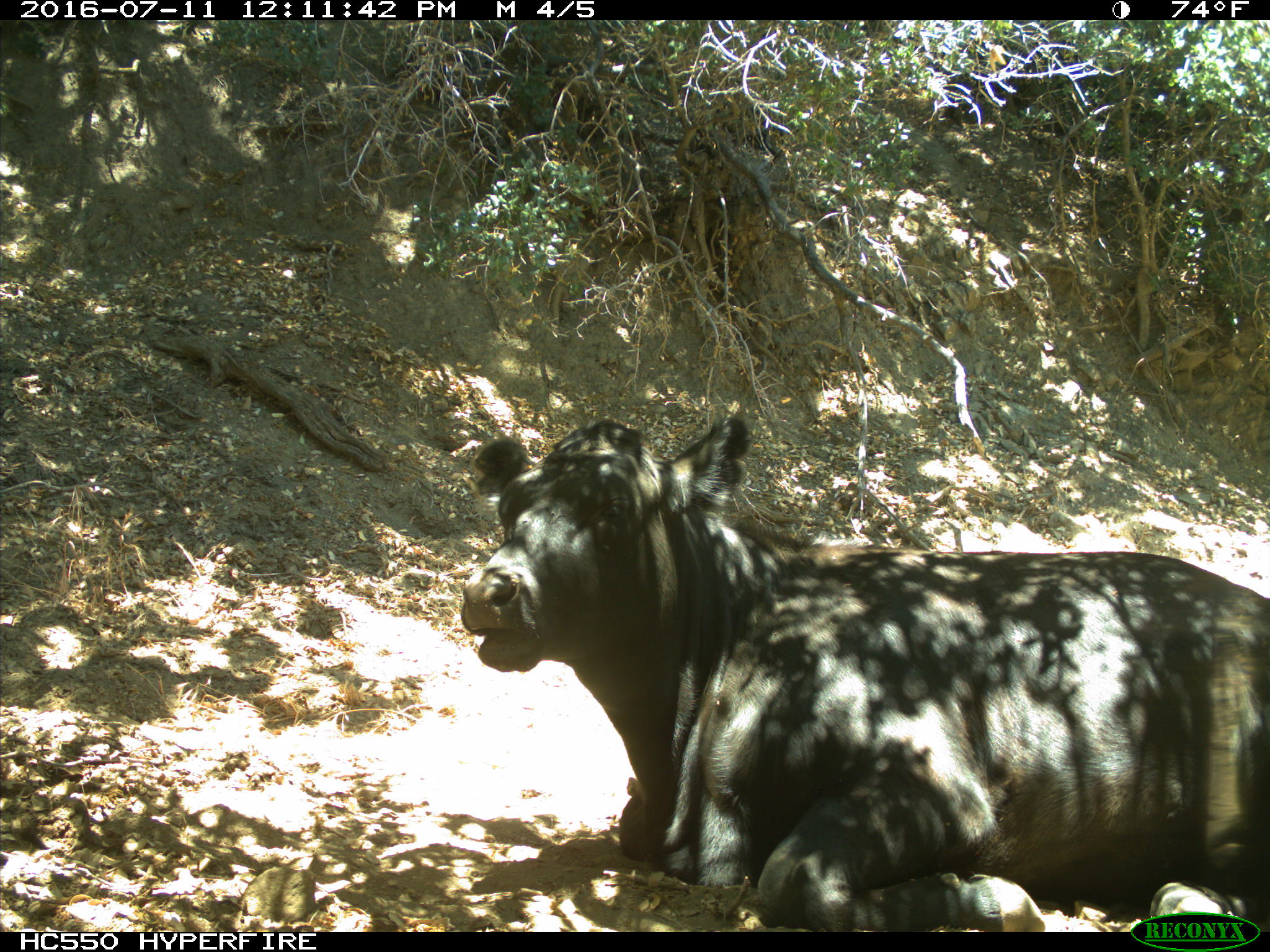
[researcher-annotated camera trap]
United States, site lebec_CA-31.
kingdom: Animalia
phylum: Chordata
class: Mammalia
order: Artiodactyla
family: Bovidae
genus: Bos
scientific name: Bos taurus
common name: domestic cow